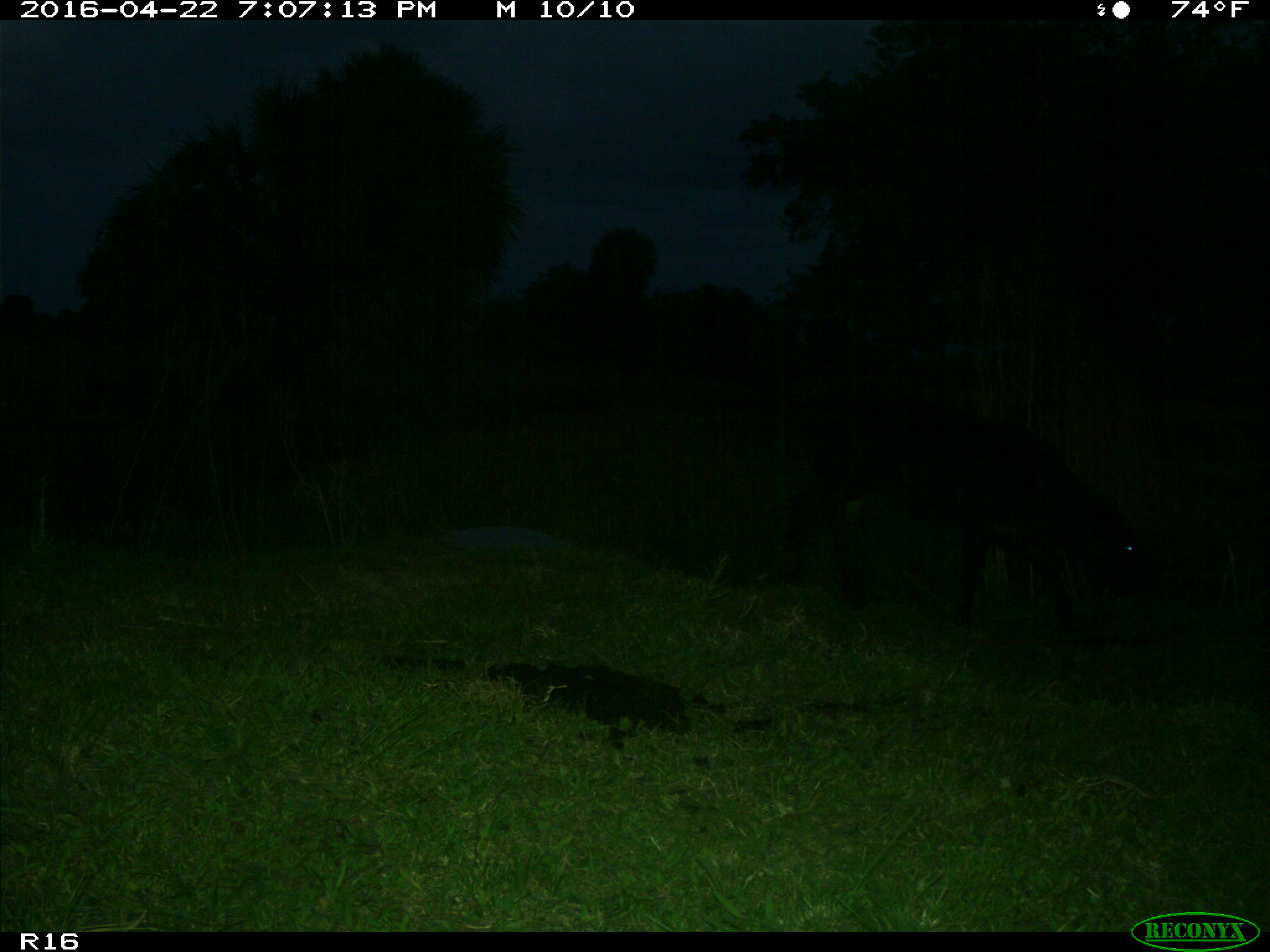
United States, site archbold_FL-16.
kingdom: Animalia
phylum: Chordata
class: Mammalia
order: Artiodactyla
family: Bovidae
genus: Bos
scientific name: Bos taurus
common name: domestic cow